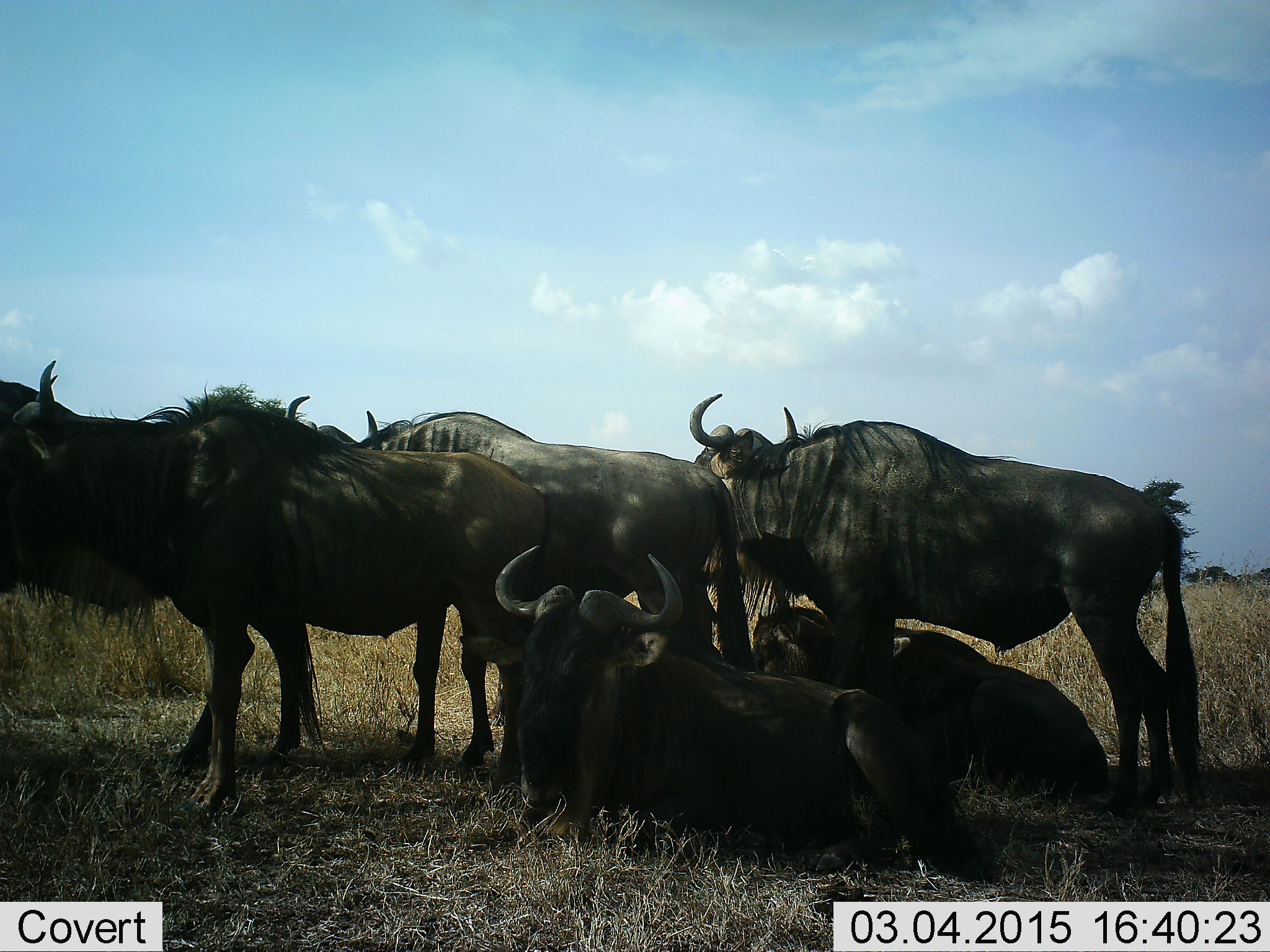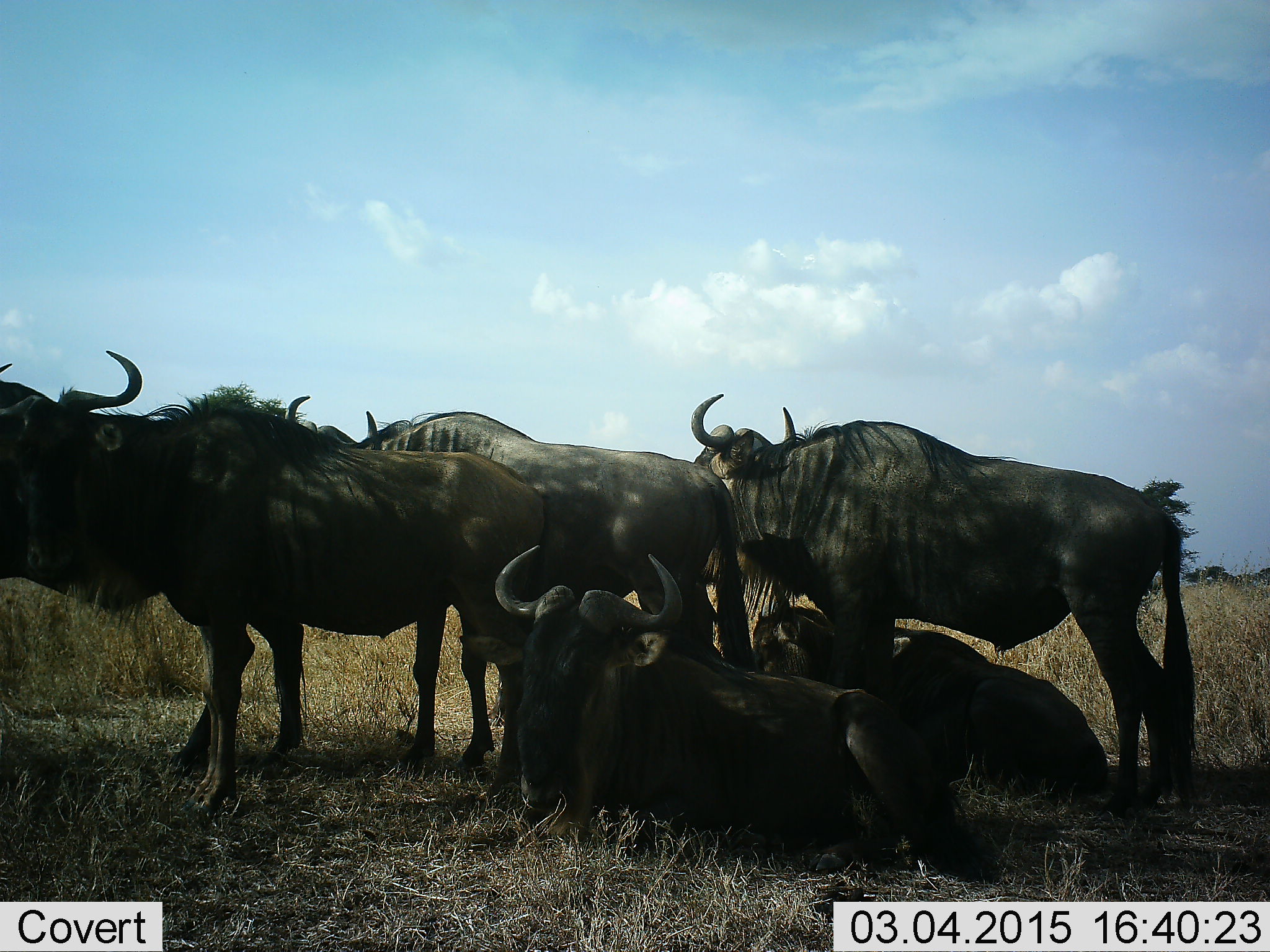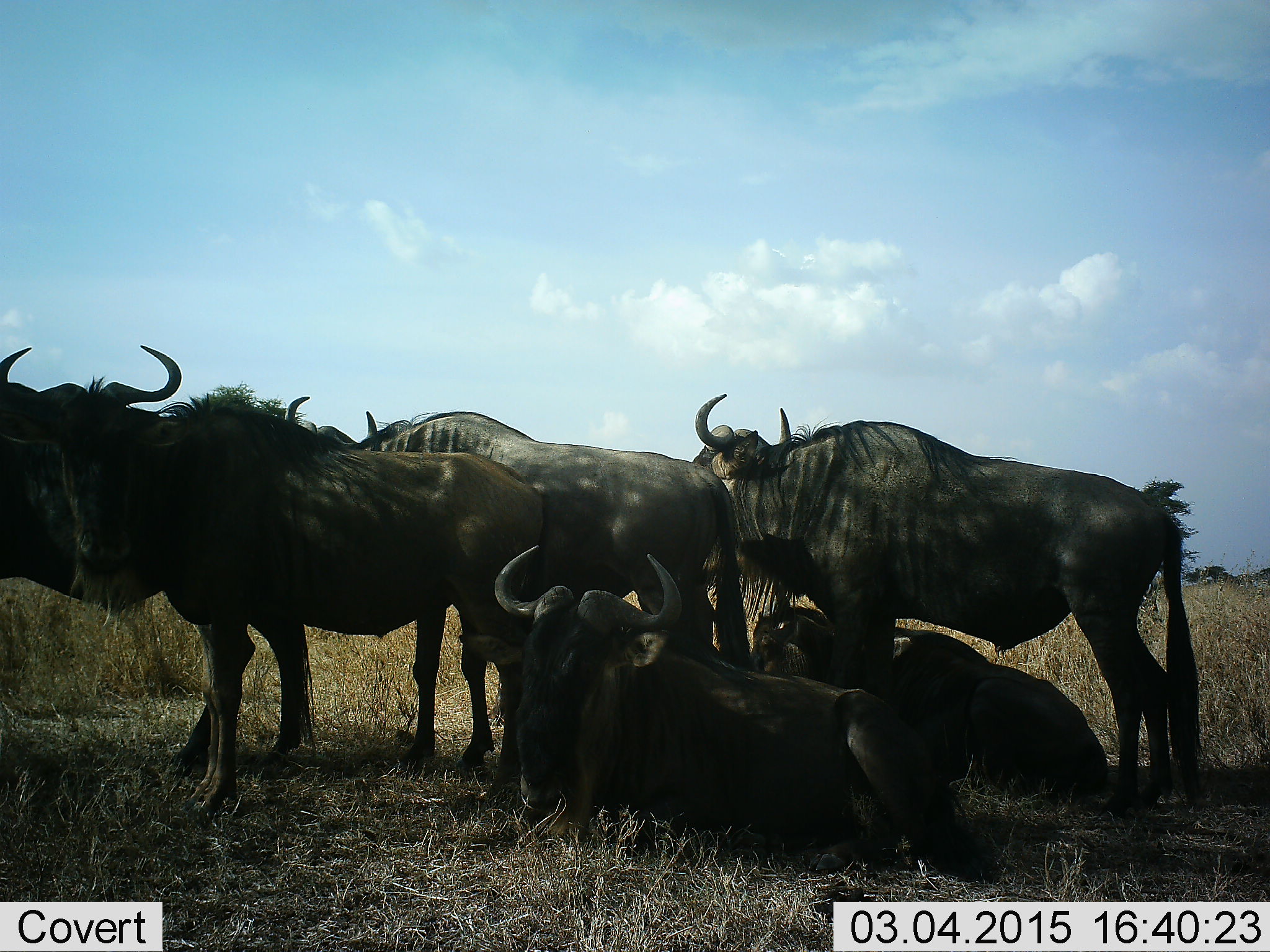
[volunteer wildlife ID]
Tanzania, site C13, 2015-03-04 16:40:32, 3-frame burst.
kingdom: Animalia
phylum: Chordata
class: Mammalia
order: Artiodactyla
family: Bovidae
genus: Connochaetes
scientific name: Connochaetes taurinus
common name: blue wildebeest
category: wildebeest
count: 6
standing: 90%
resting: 100%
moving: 10%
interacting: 20%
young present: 0%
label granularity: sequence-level